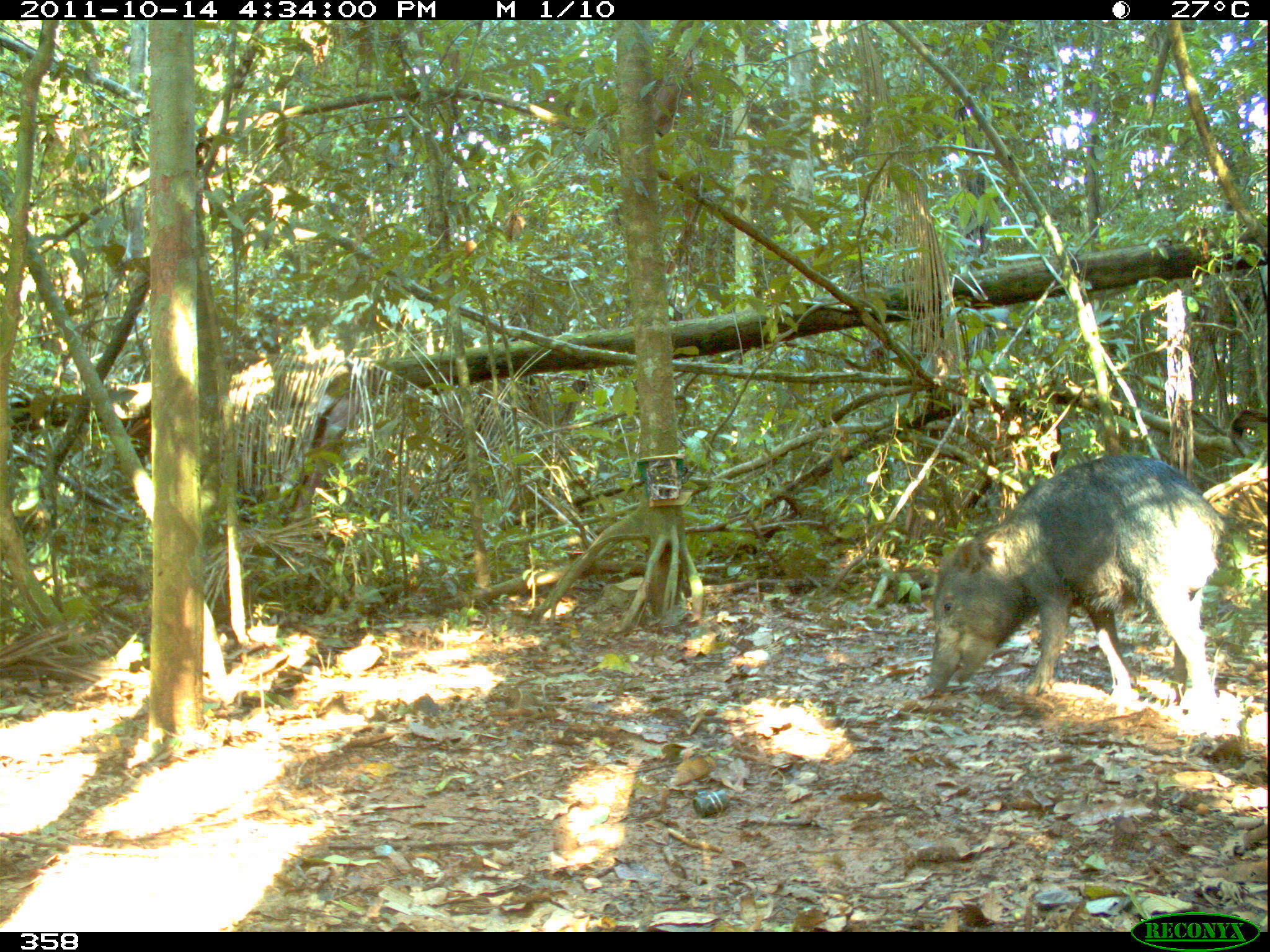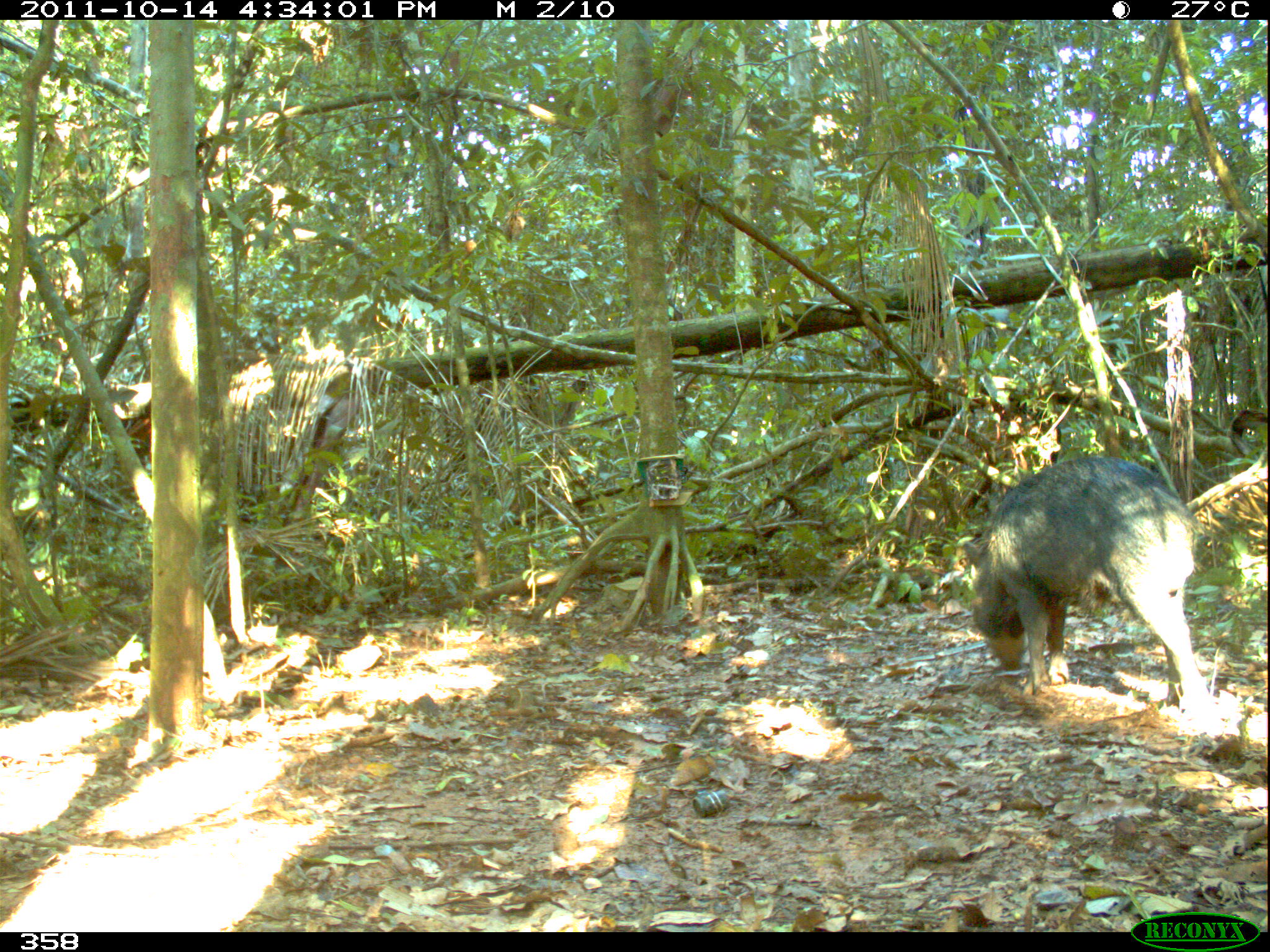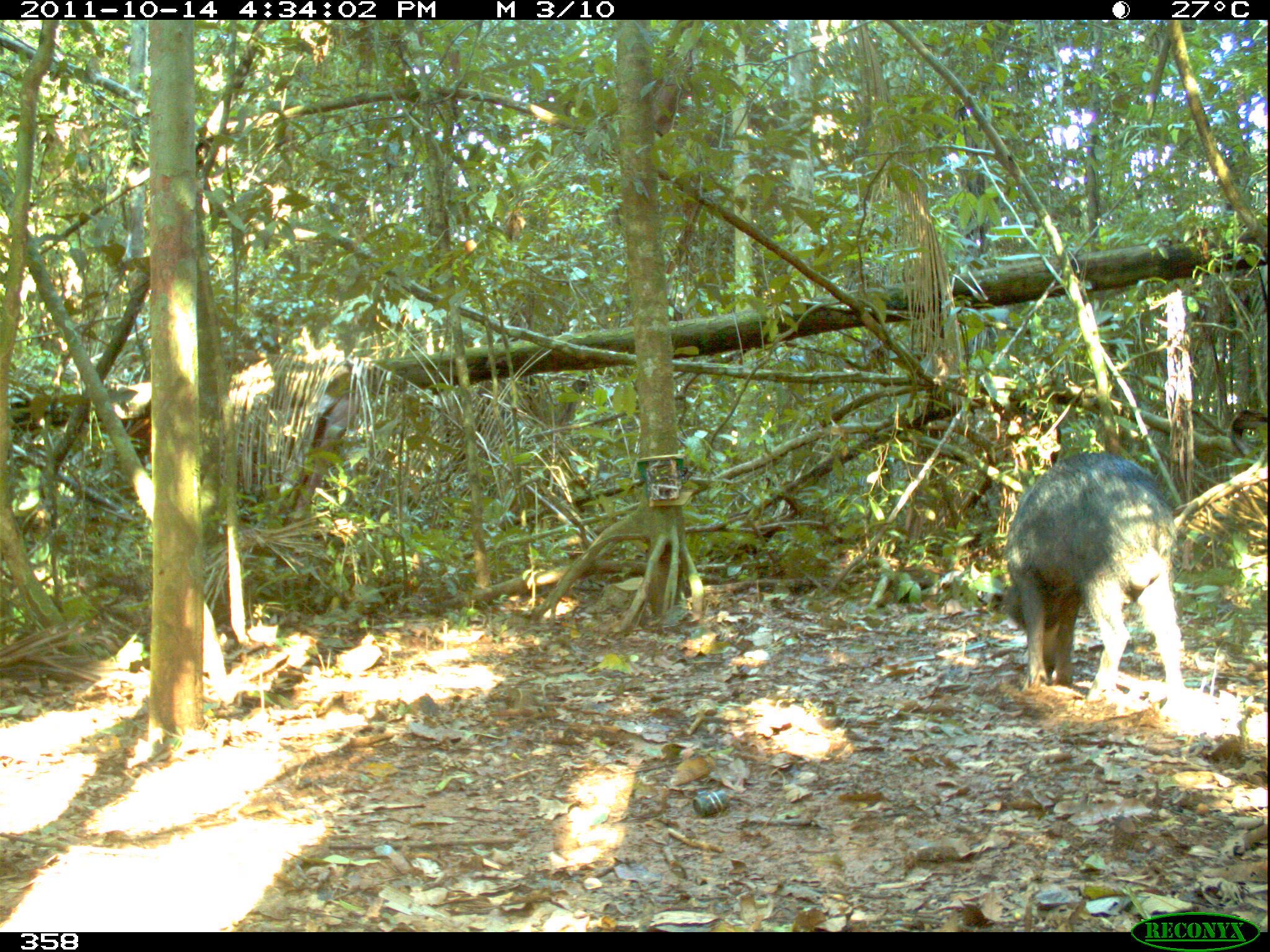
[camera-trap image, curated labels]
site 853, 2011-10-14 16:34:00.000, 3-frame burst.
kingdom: Animalia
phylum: Chordata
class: Mammalia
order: Artiodactyla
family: Tayassuidae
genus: Tayassu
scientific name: Tayassu pecari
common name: white-lipped peccary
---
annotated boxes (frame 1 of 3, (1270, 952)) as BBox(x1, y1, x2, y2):
tayassu pecari: BBox(917, 451, 1226, 713)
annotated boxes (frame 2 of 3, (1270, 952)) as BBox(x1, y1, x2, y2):
tayassu pecari: BBox(959, 453, 1219, 724)